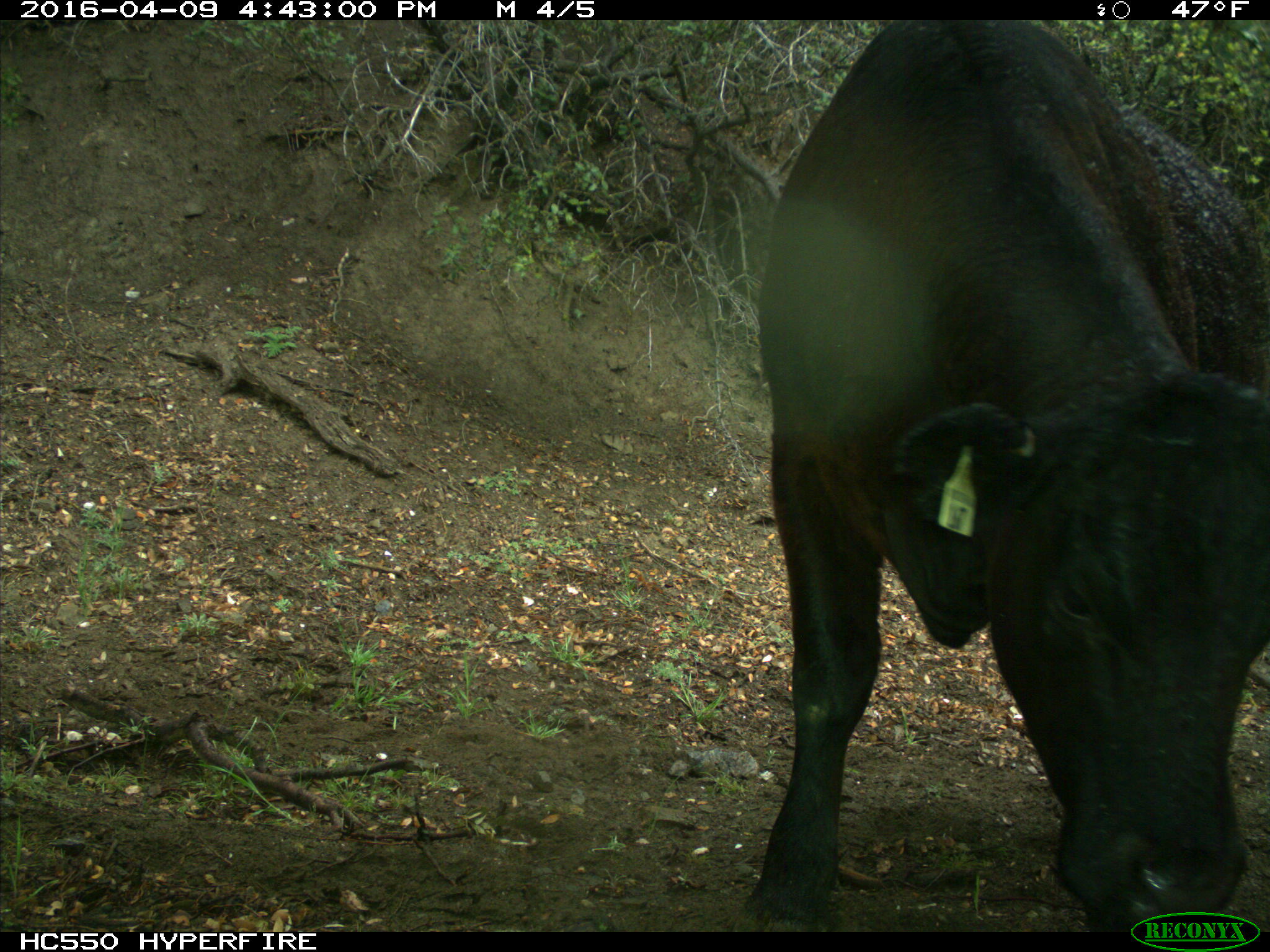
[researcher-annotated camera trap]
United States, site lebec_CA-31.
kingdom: Animalia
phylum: Chordata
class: Mammalia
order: Artiodactyla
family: Bovidae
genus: Bos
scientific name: Bos taurus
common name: domestic cow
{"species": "Bos taurus (domestic cow)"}